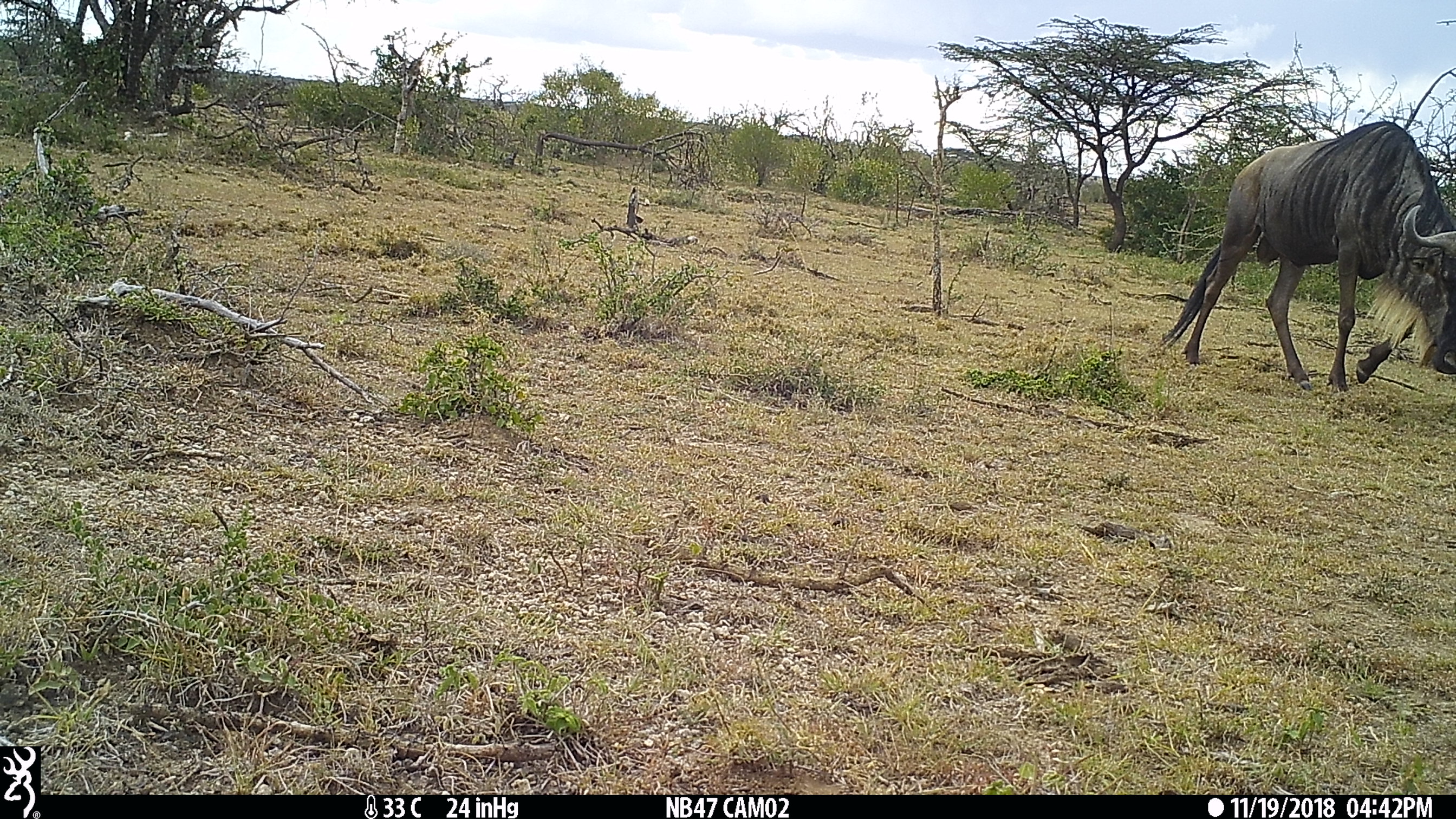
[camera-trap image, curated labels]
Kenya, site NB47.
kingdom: Animalia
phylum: Chordata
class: Mammalia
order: Artiodactyla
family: Bovidae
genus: Connochaetes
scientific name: Connochaetes taurinus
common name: blue wildebeest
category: wildebeest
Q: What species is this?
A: Wildebeest (blue wildebeest) (Connochaetes taurinus).